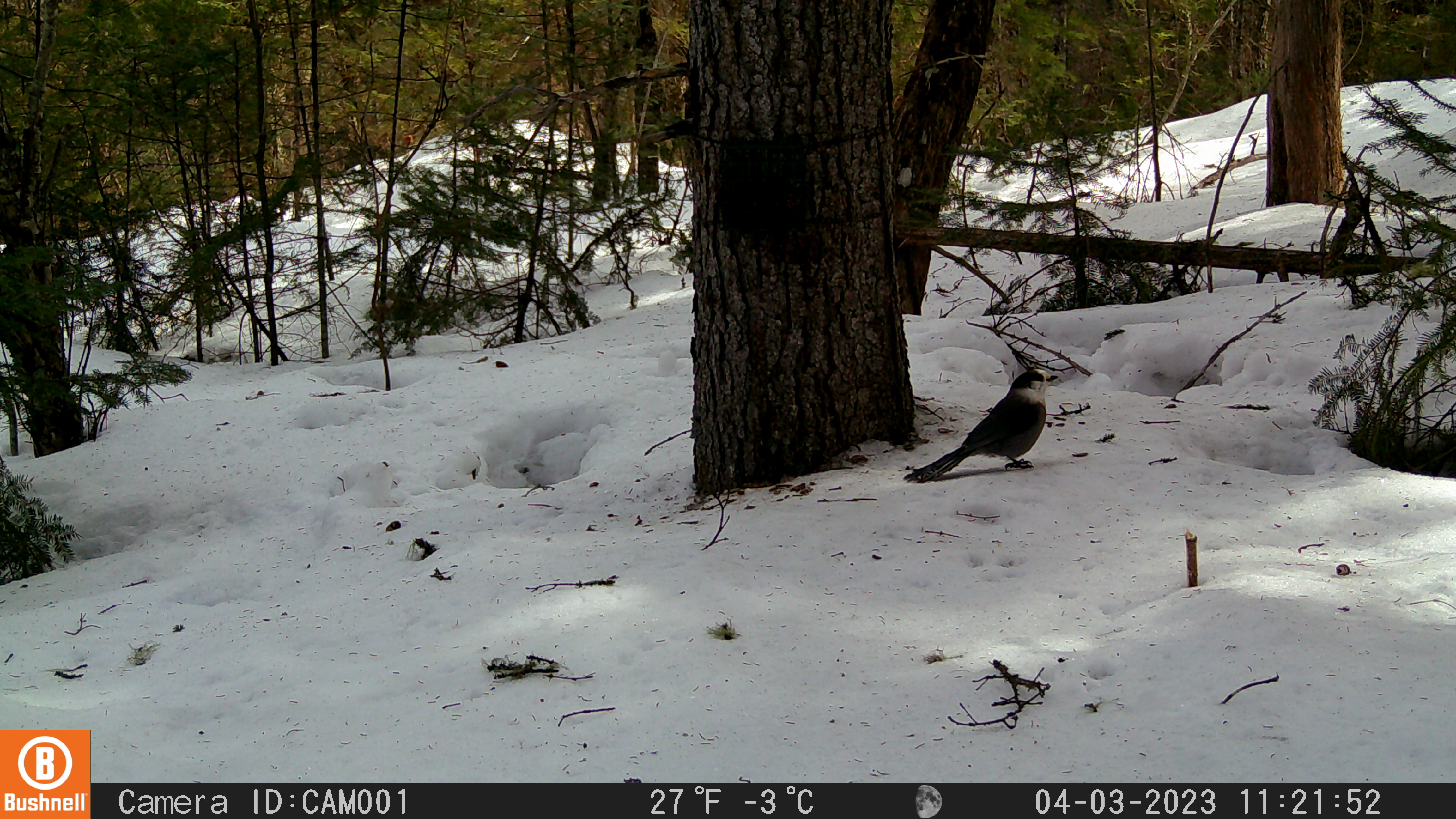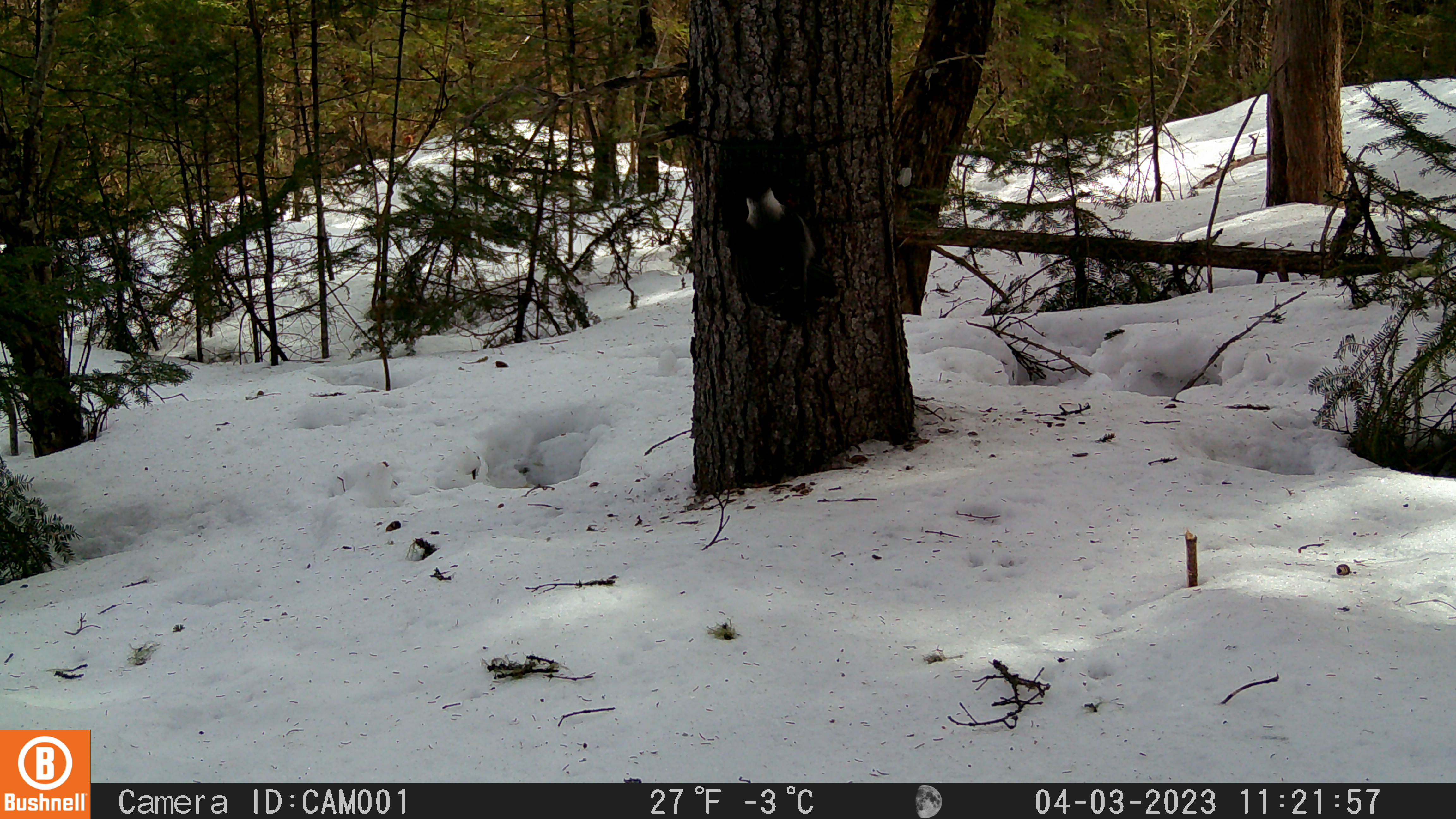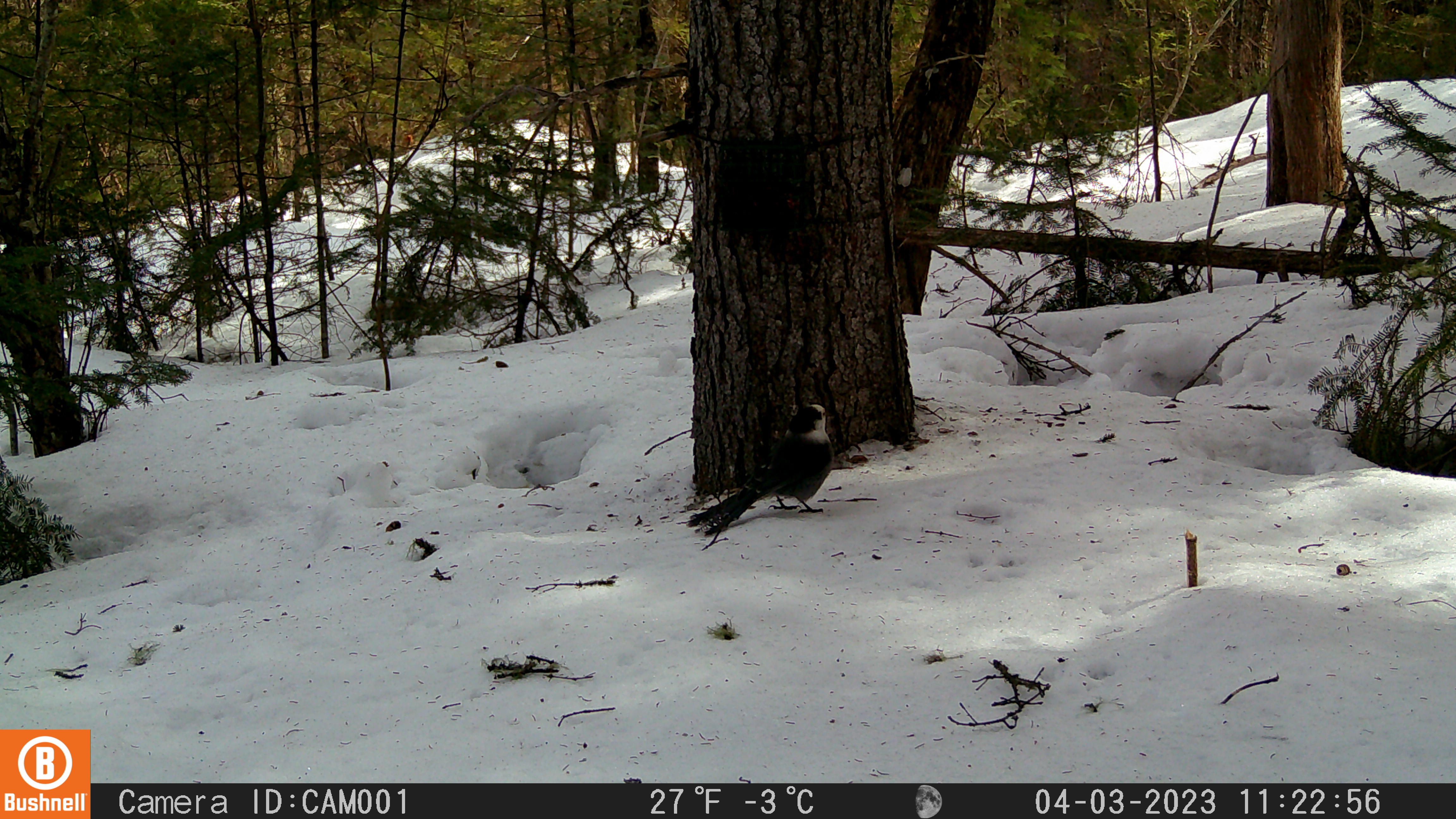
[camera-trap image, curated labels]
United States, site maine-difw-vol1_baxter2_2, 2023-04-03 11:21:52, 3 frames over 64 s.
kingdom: Animalia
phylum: Chordata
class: Aves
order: Passeriformes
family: Corvidae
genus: Perisoreus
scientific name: Perisoreus canadensis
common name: canada jay